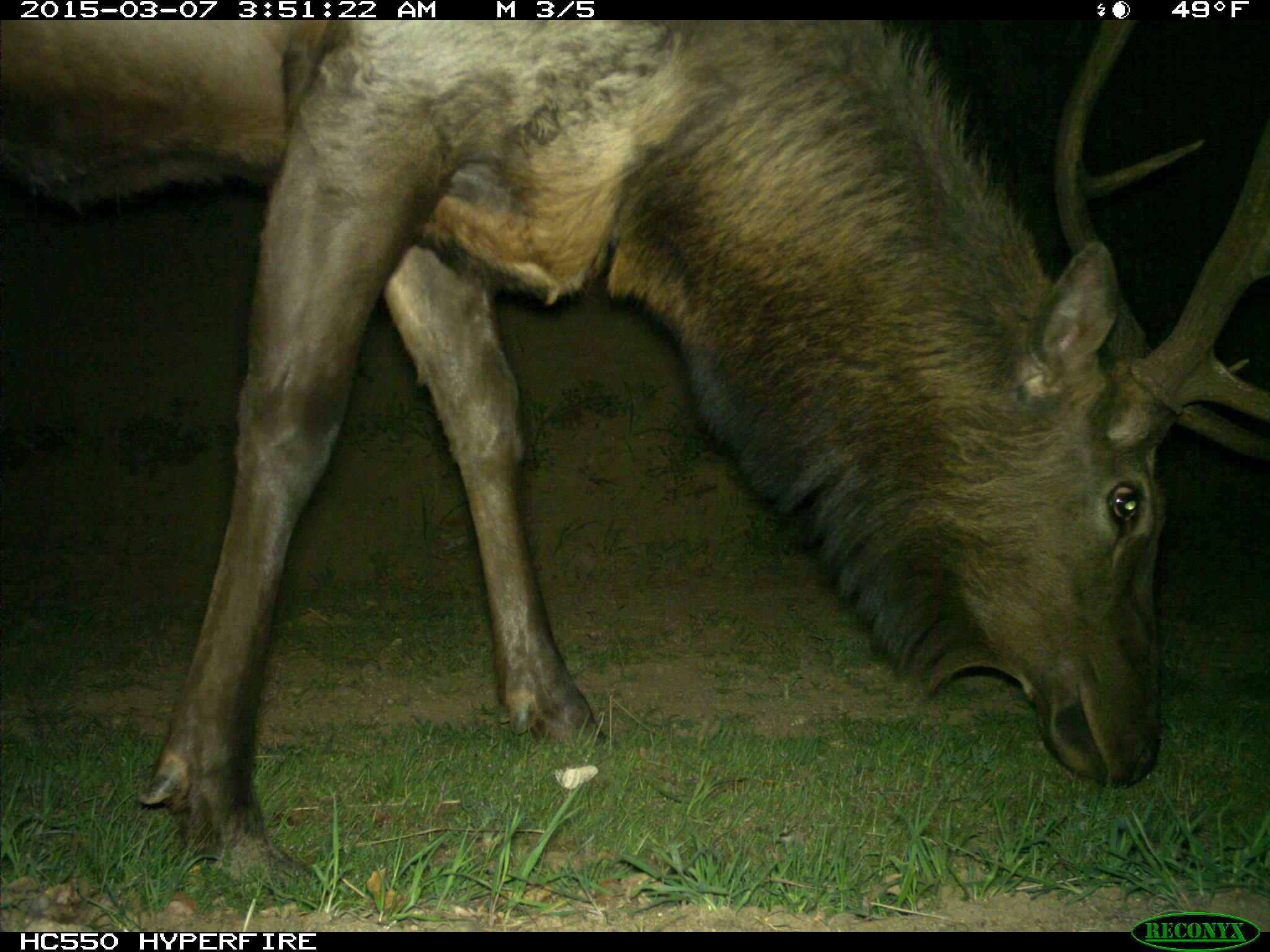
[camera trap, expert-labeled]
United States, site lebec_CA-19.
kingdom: Animalia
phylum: Chordata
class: Mammalia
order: Artiodactyla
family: Cervidae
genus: Cervus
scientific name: Cervus canadensis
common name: elk